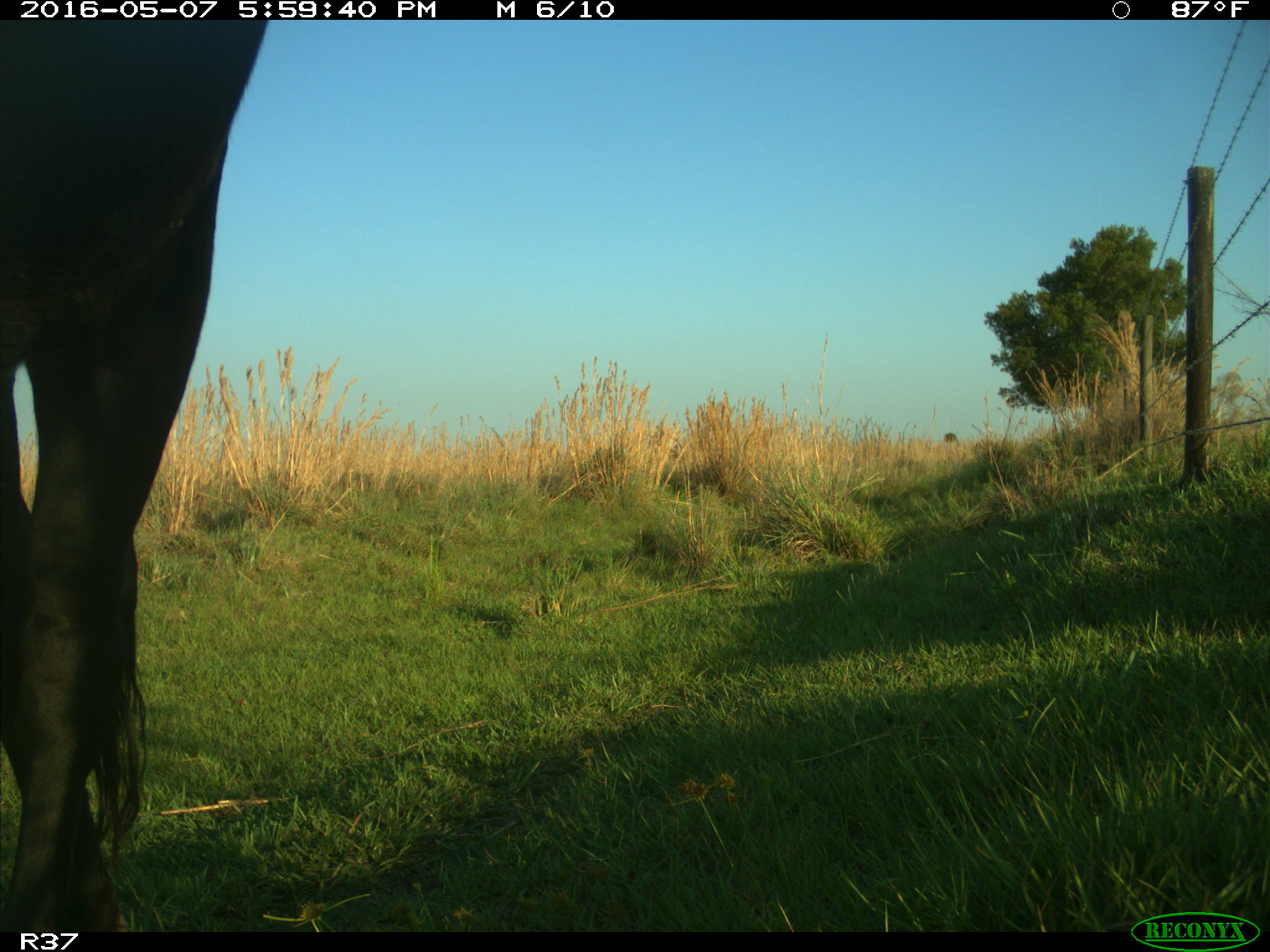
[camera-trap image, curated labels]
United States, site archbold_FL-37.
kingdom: Animalia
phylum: Chordata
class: Mammalia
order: Artiodactyla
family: Bovidae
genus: Bos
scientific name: Bos taurus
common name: domestic cow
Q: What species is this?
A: Bos taurus (domestic cow).